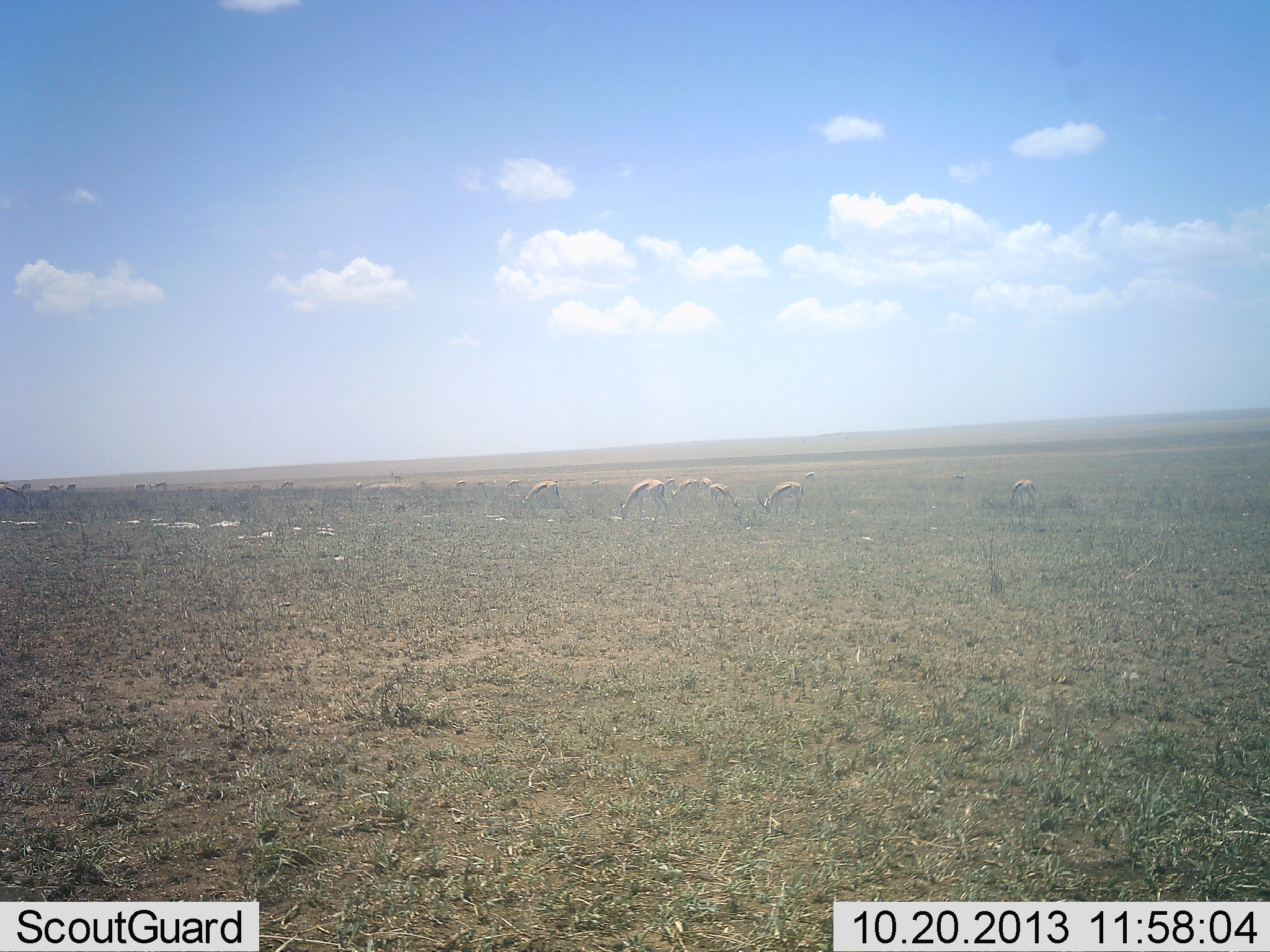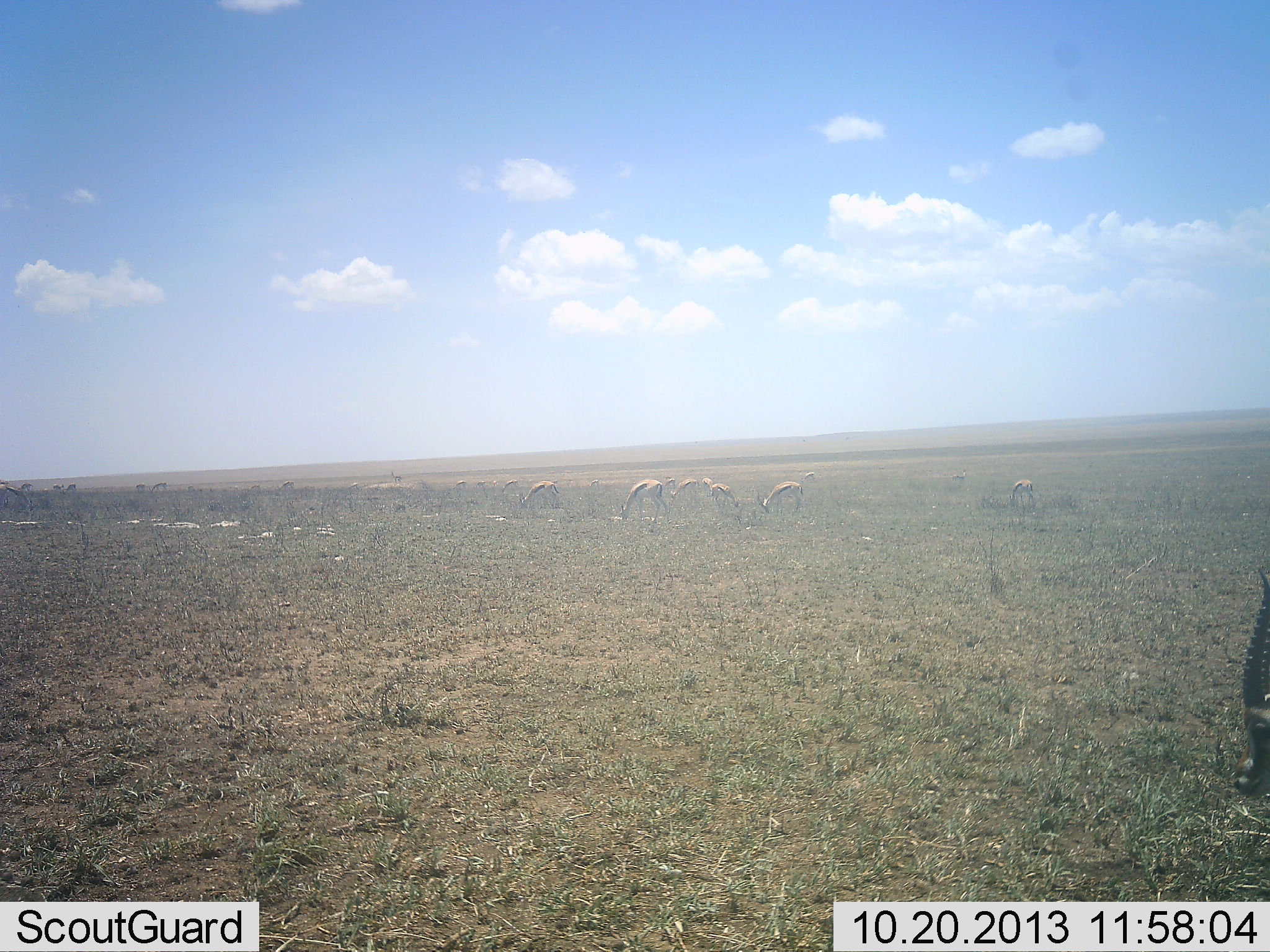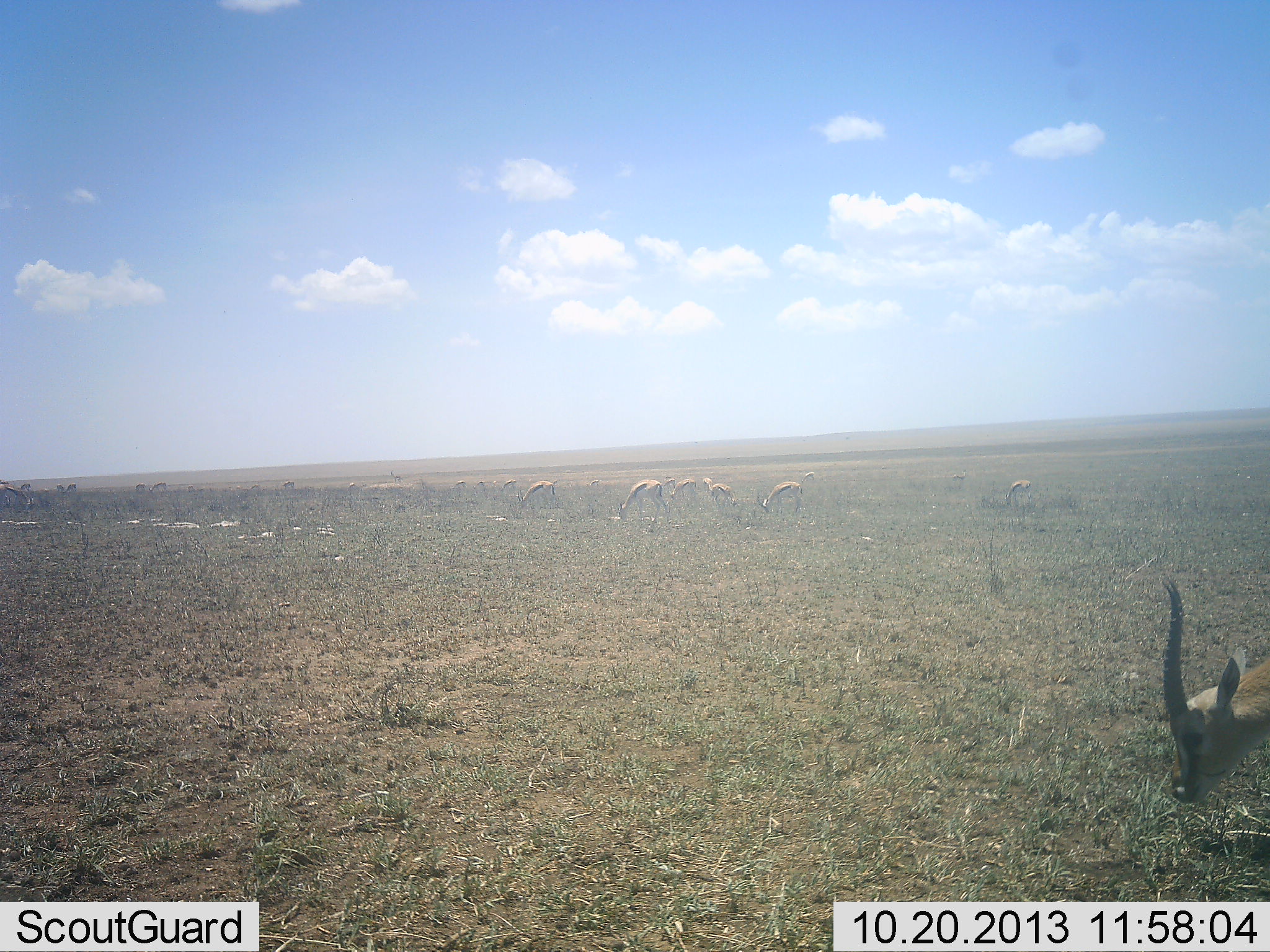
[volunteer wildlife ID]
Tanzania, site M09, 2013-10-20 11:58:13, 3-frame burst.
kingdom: Animalia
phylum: Chordata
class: Mammalia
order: Artiodactyla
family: Bovidae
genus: Eudorcas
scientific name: Eudorcas thomsonii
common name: thomson's gazelle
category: gazellethomsons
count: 11-50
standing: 50%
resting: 0%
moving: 8%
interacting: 0%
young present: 0%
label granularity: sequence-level